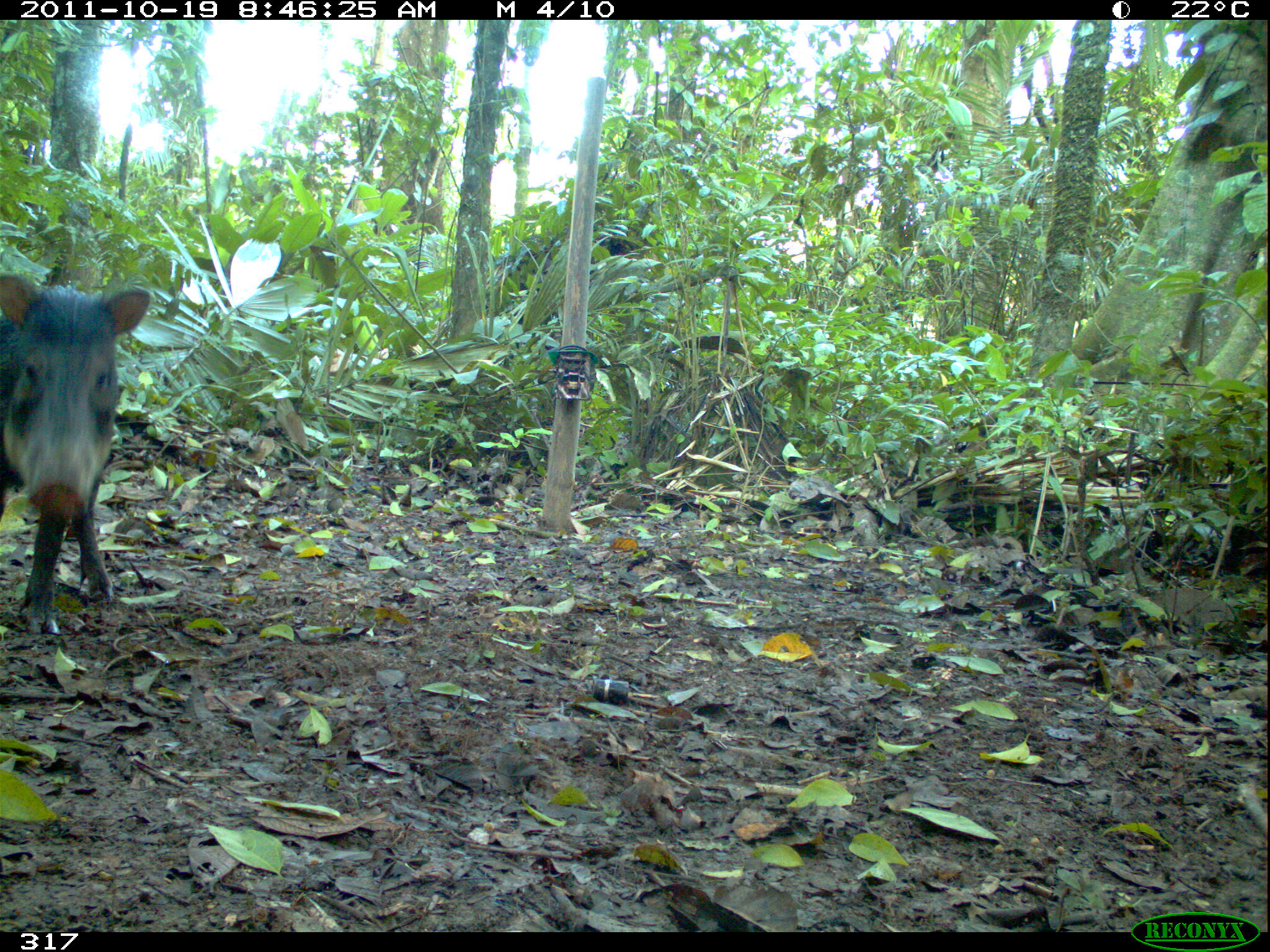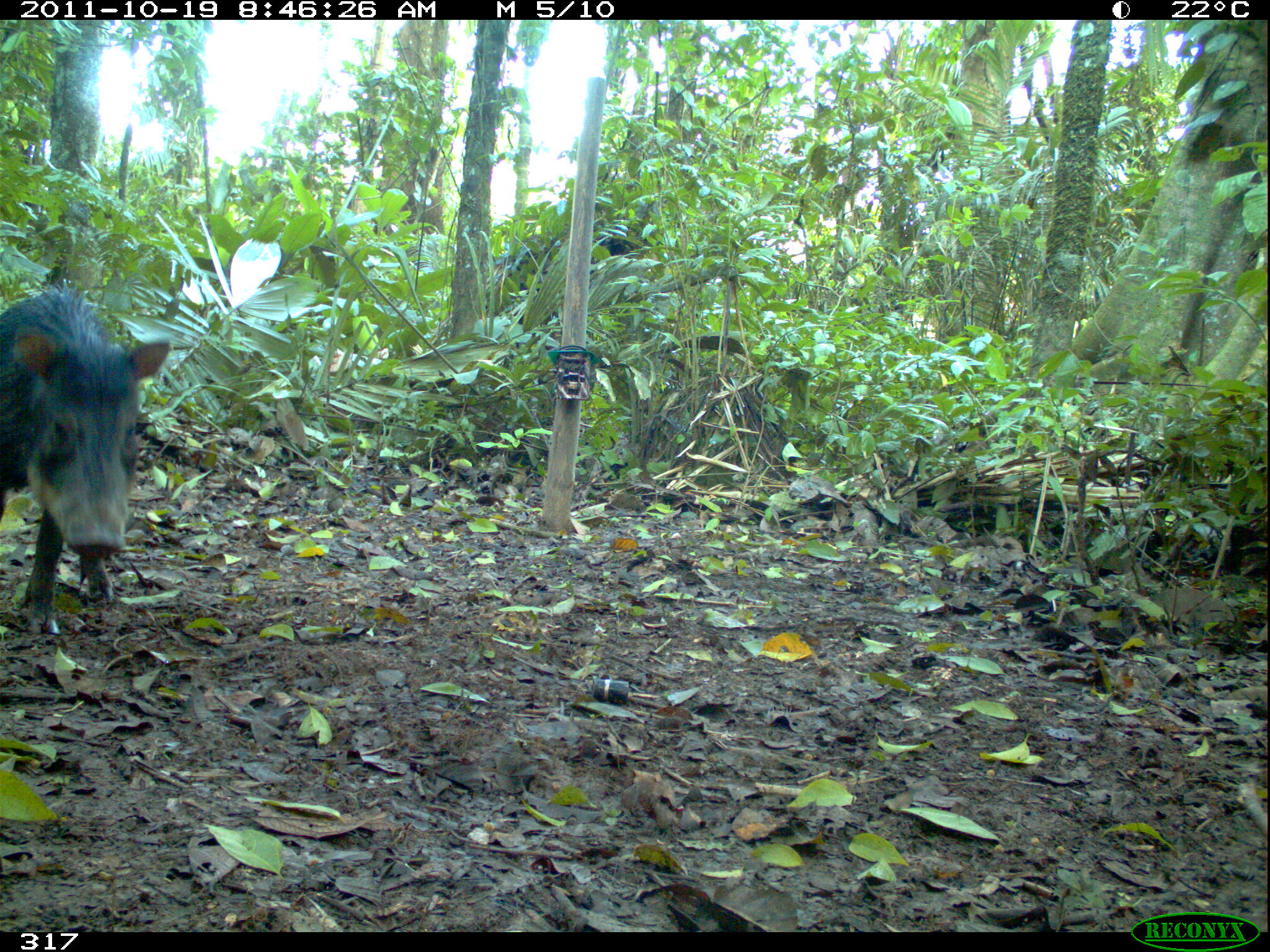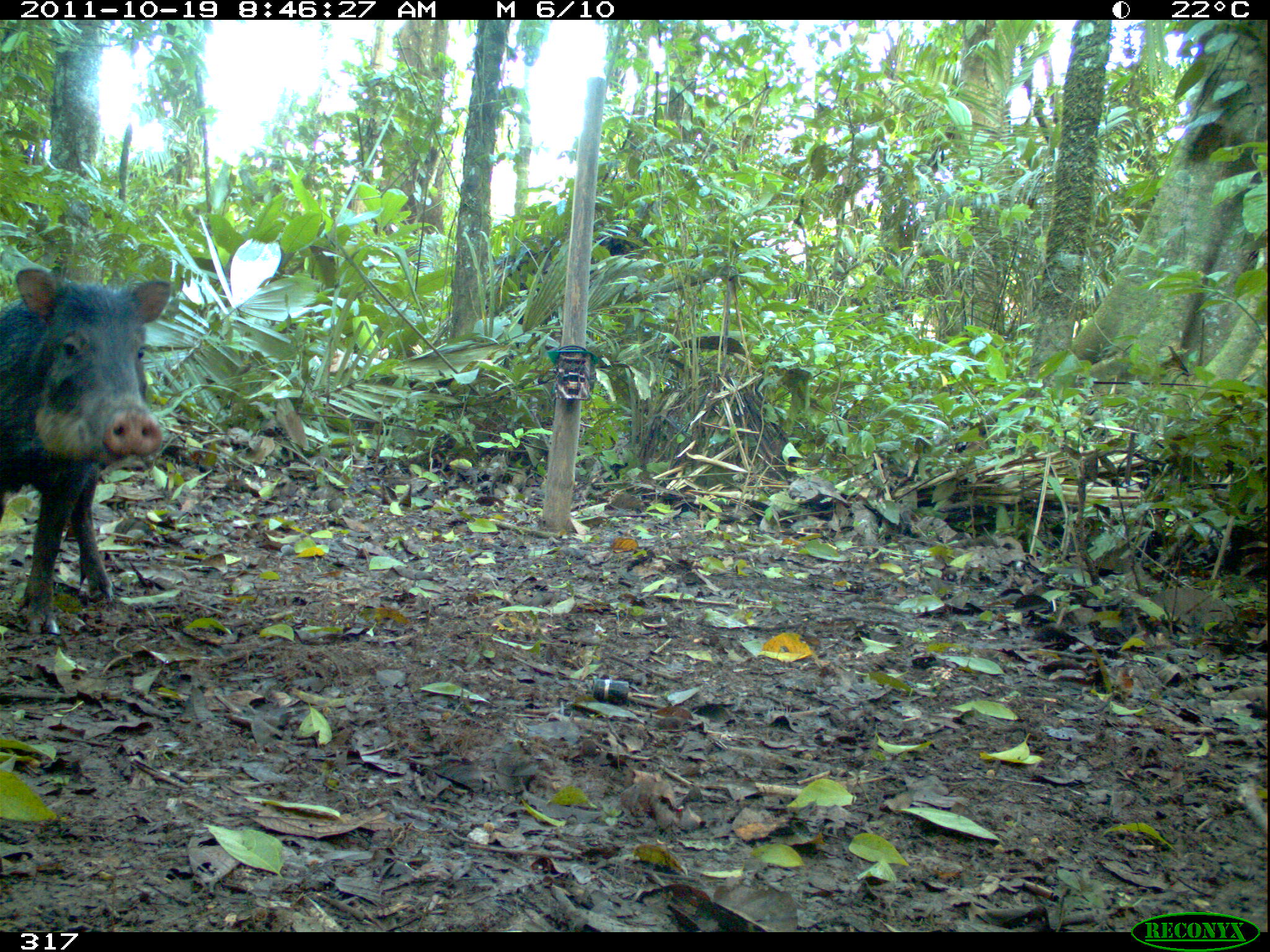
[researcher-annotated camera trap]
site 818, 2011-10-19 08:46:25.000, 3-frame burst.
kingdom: Animalia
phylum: Chordata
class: Mammalia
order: Artiodactyla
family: Tayassuidae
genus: Tayassu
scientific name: Tayassu pecari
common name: white-lipped peccary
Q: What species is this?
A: Tayassu pecari (white-lipped peccary).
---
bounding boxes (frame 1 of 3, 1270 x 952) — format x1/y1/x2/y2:
tayassu pecari: 0/272/149/635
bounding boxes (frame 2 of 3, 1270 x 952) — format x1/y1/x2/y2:
tayassu pecari: 1/288/170/634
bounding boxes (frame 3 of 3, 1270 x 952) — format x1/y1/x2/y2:
tayassu pecari: 0/267/171/634